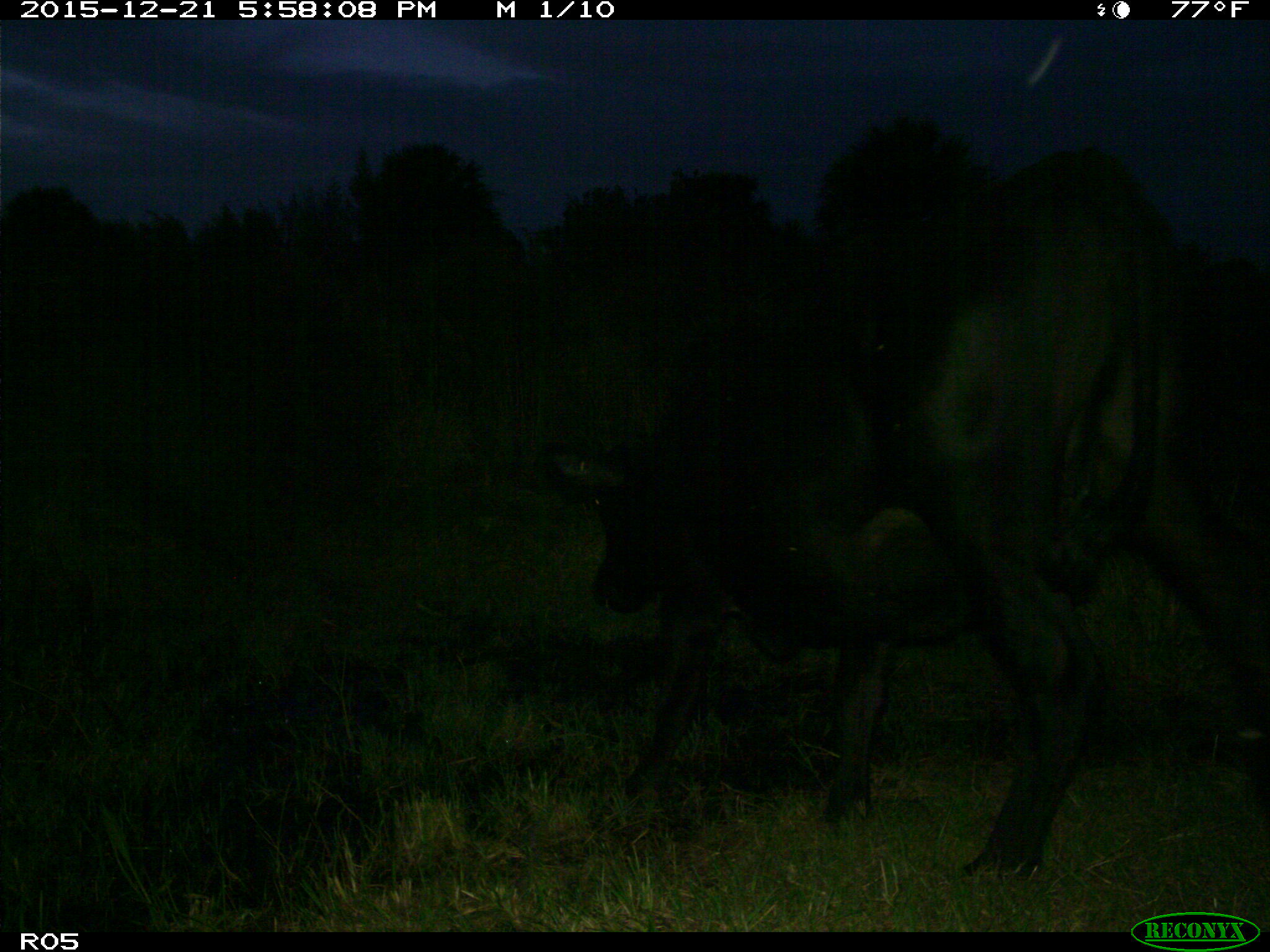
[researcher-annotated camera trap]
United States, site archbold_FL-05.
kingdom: Animalia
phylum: Chordata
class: Mammalia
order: Artiodactyla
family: Bovidae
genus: Bos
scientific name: Bos taurus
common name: domestic cow